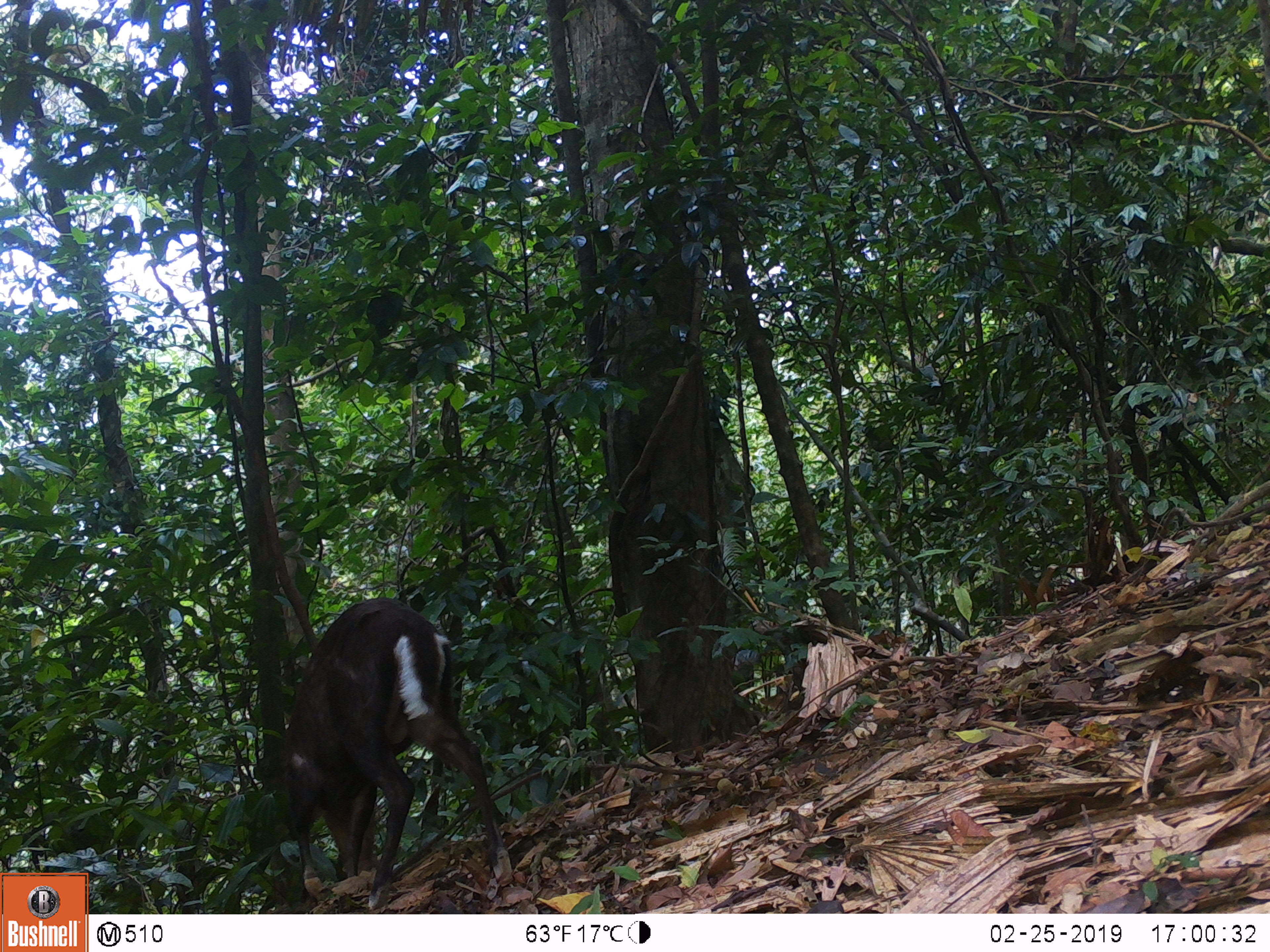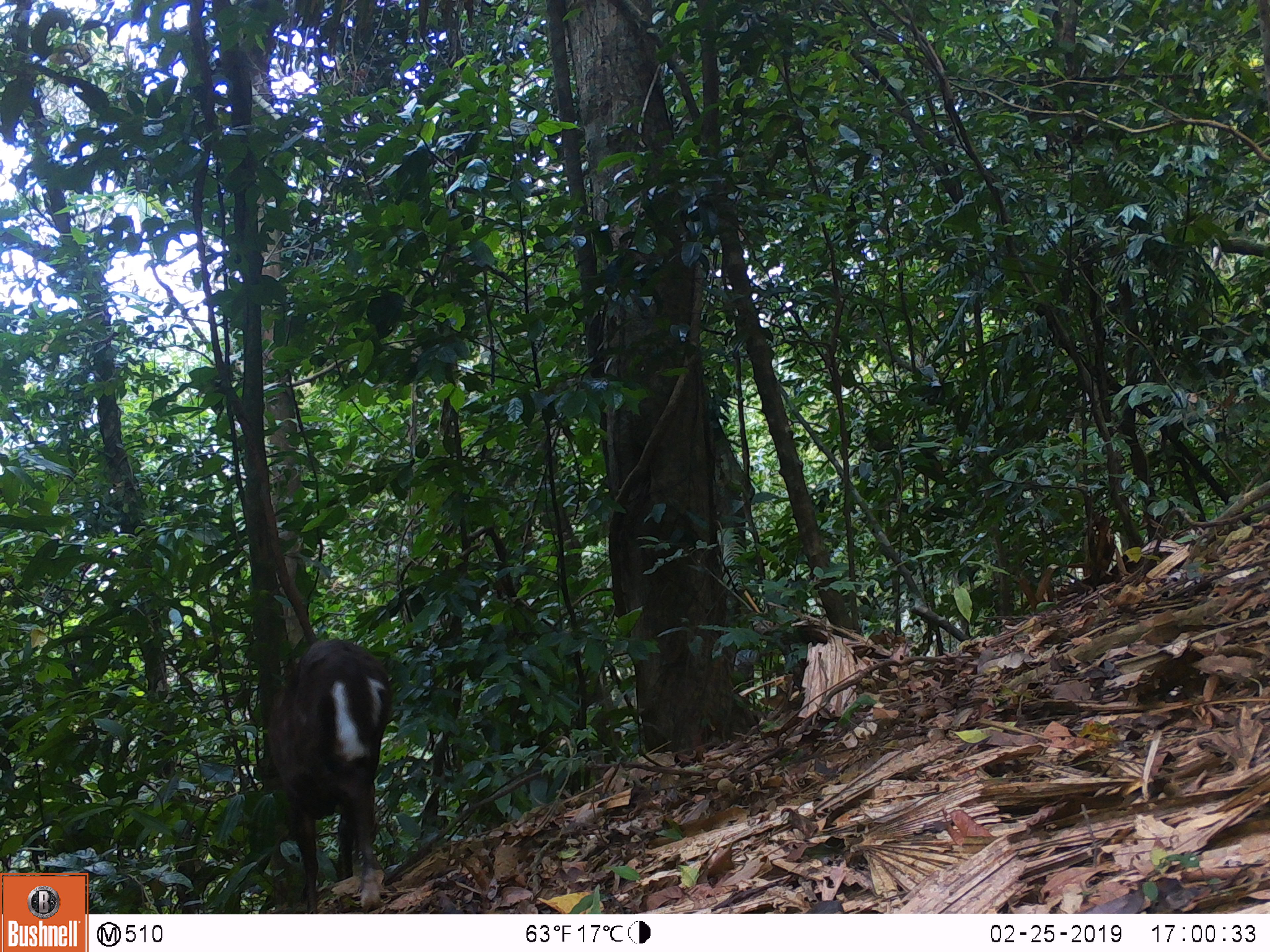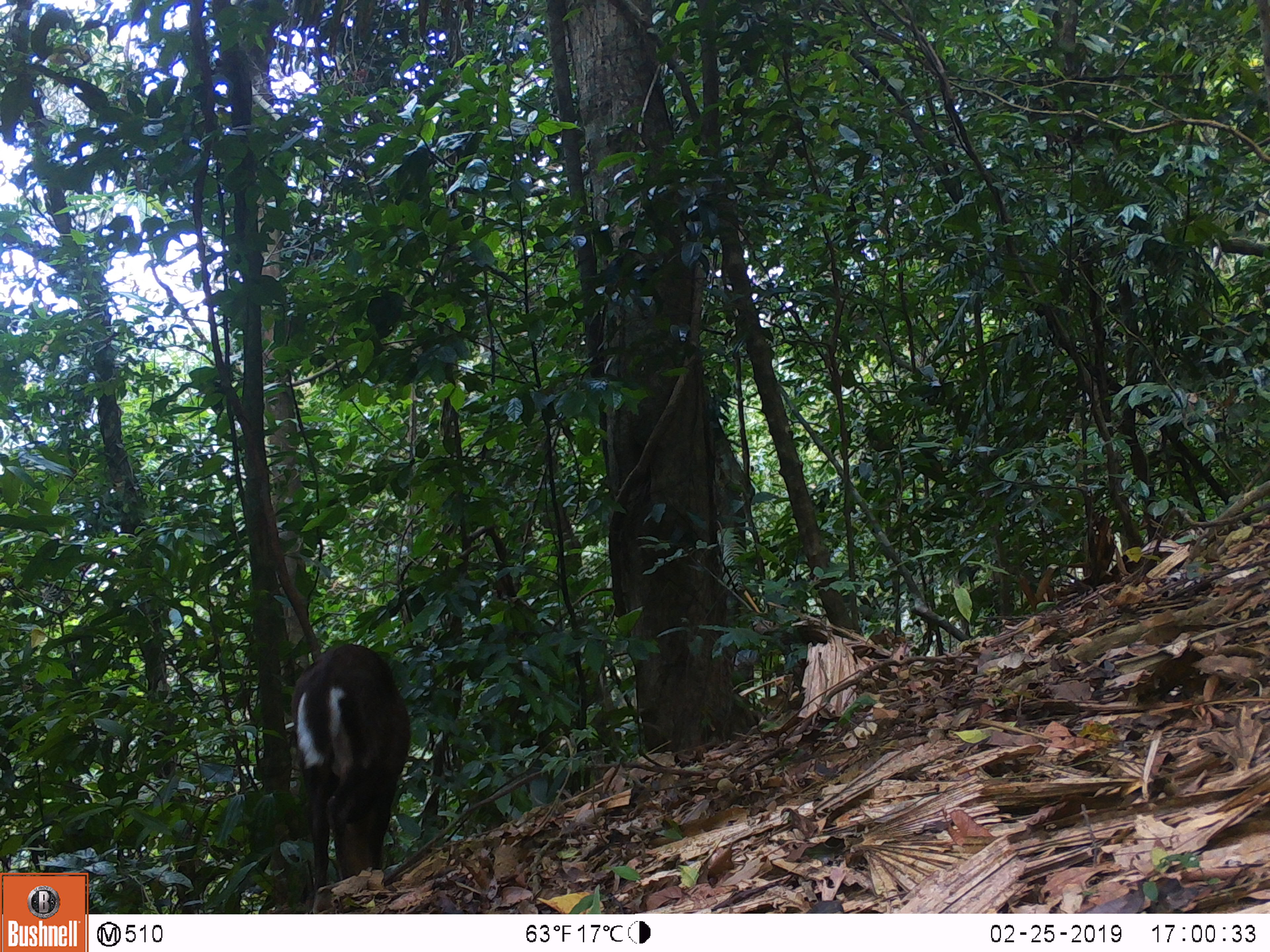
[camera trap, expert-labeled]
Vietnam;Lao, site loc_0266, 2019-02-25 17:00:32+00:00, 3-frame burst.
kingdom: Animalia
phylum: Chordata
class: Mammalia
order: Artiodactyla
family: Cervidae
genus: Muntiacus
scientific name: Muntiacus rooseveltorum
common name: roosevelt's muntjac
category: roosevelts muntjac group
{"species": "roosevelts muntjac group (roosevelt's muntjac) (Muntiacus rooseveltorum)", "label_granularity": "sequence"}